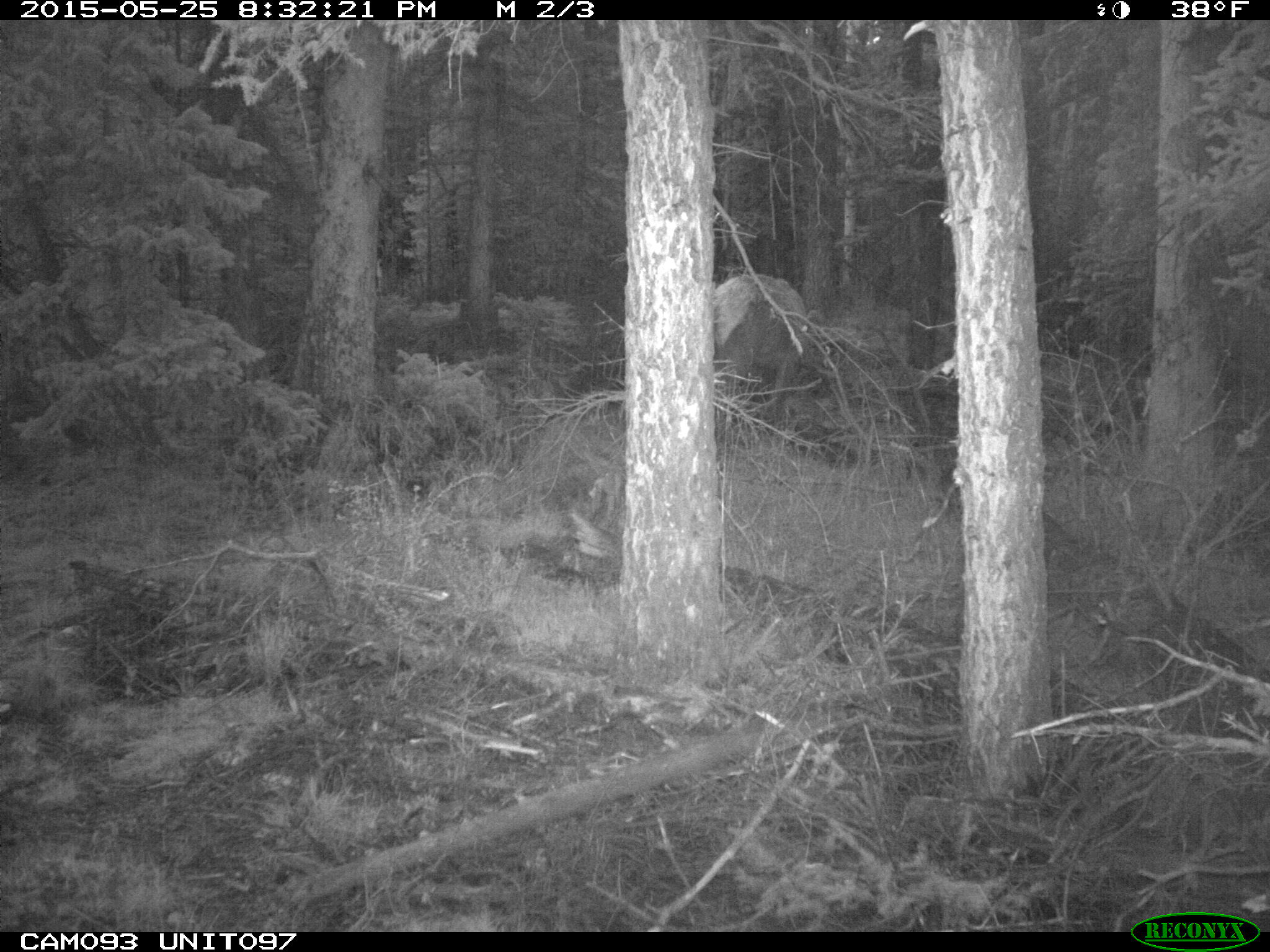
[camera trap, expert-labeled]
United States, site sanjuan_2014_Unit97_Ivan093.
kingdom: Animalia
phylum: Chordata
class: Mammalia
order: Artiodactyla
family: Cervidae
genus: Cervus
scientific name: Cervus elaphus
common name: red deer